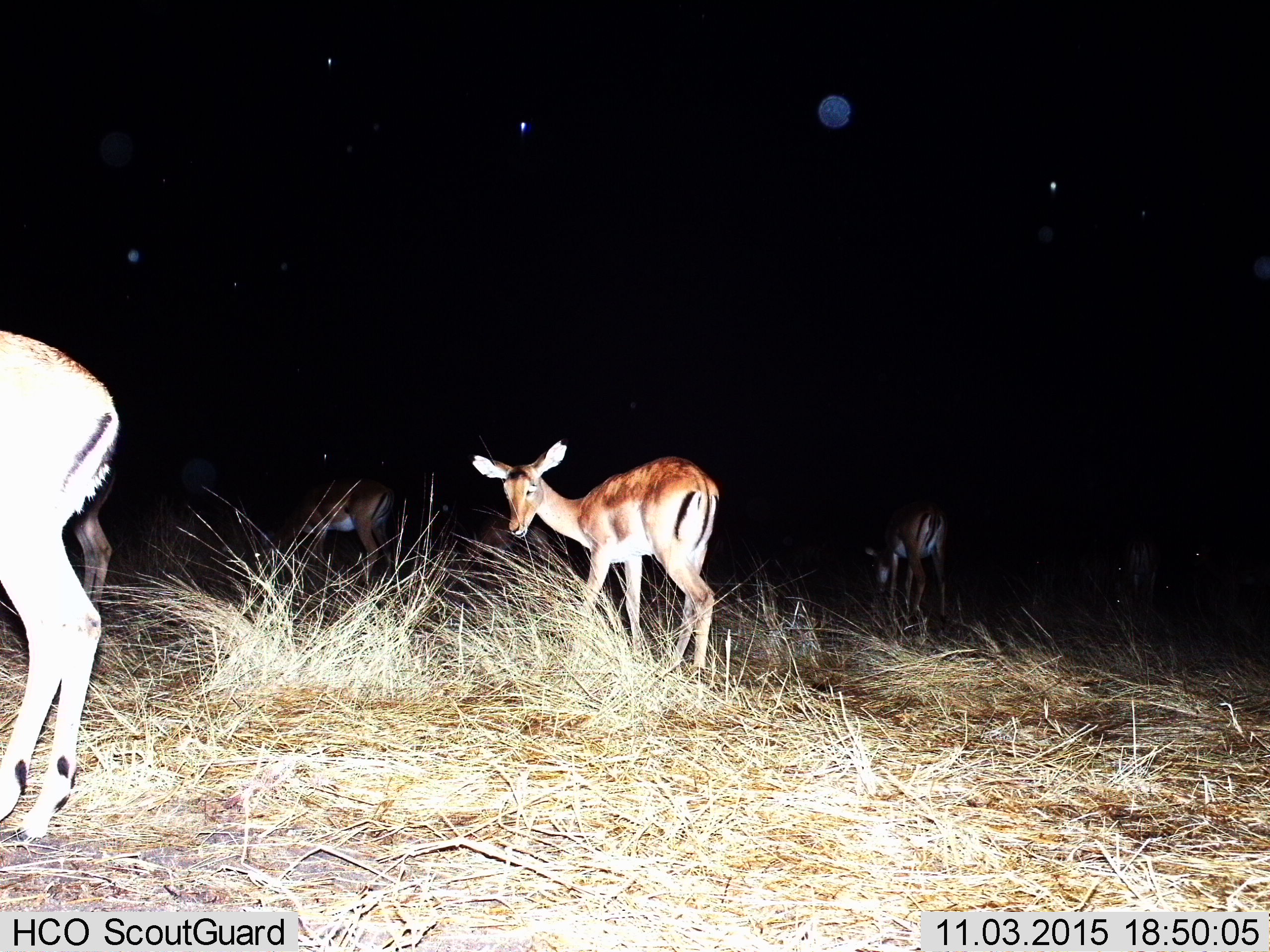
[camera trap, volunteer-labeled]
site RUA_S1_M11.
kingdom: Animalia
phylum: Chordata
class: Mammalia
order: Artiodactyla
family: Bovidae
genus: Aepyceros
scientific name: Aepyceros melampus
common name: impala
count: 5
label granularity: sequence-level